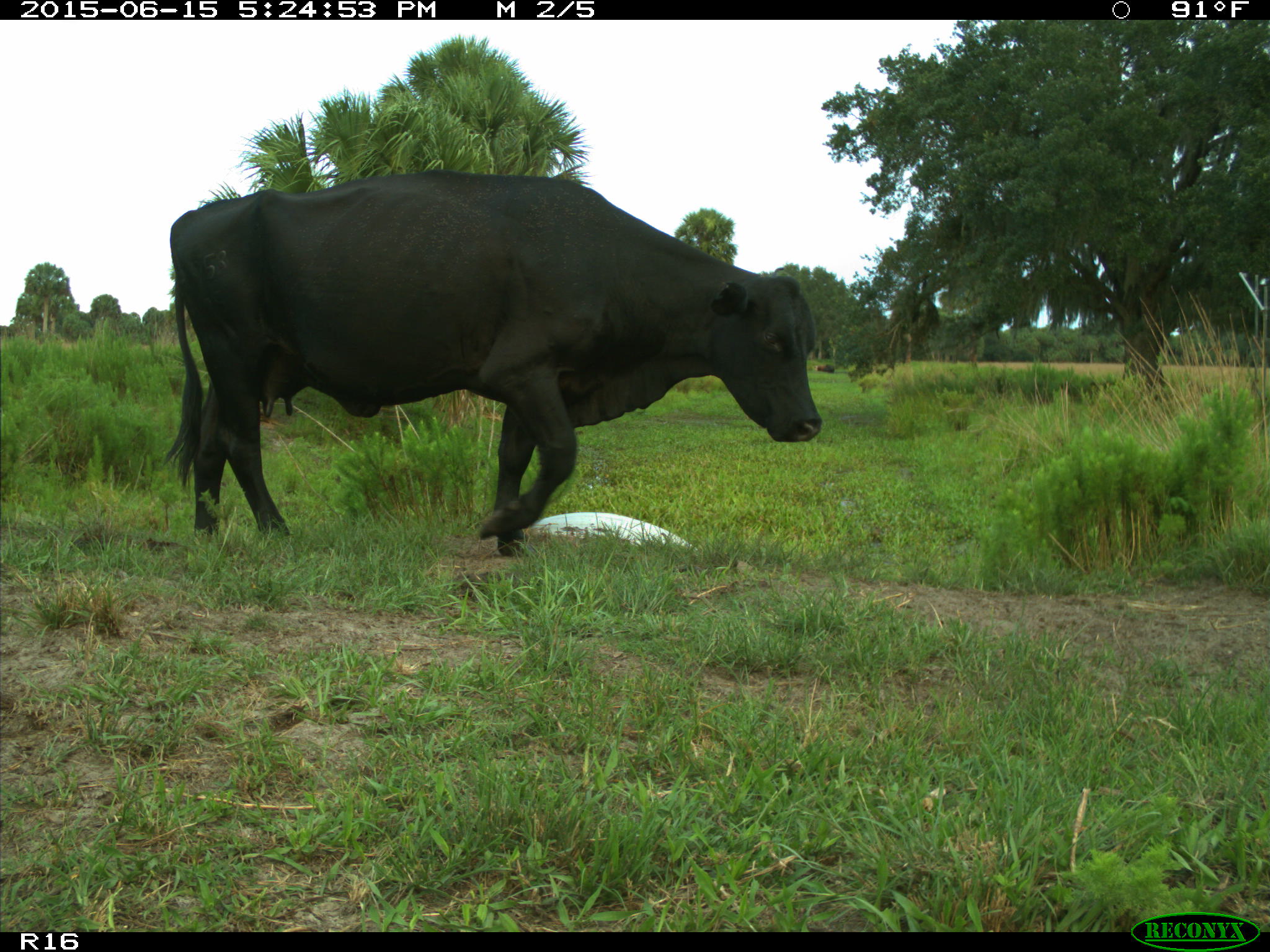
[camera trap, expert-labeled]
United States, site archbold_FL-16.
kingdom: Animalia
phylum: Chordata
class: Mammalia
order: Artiodactyla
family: Bovidae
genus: Bos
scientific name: Bos taurus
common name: domestic cow